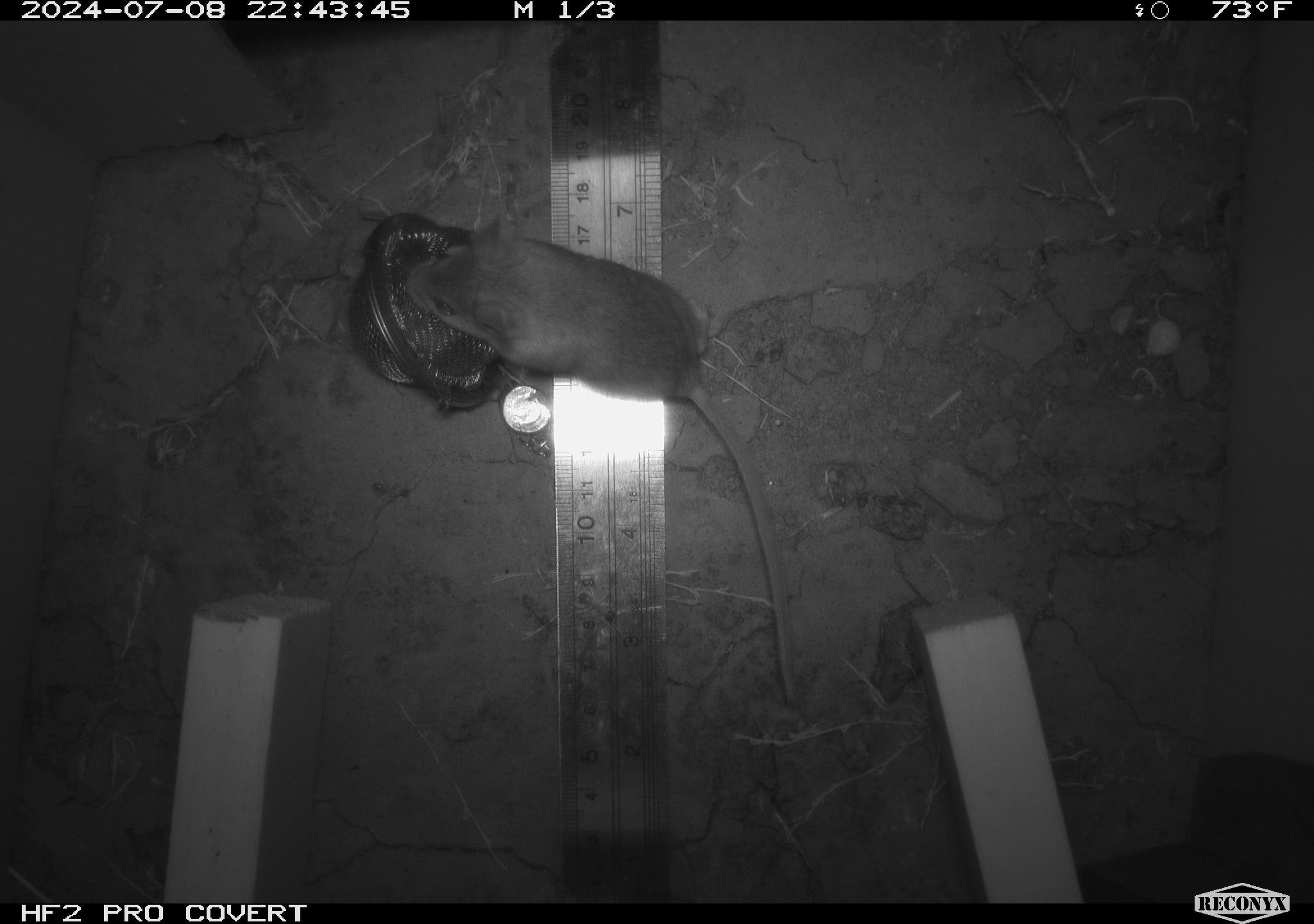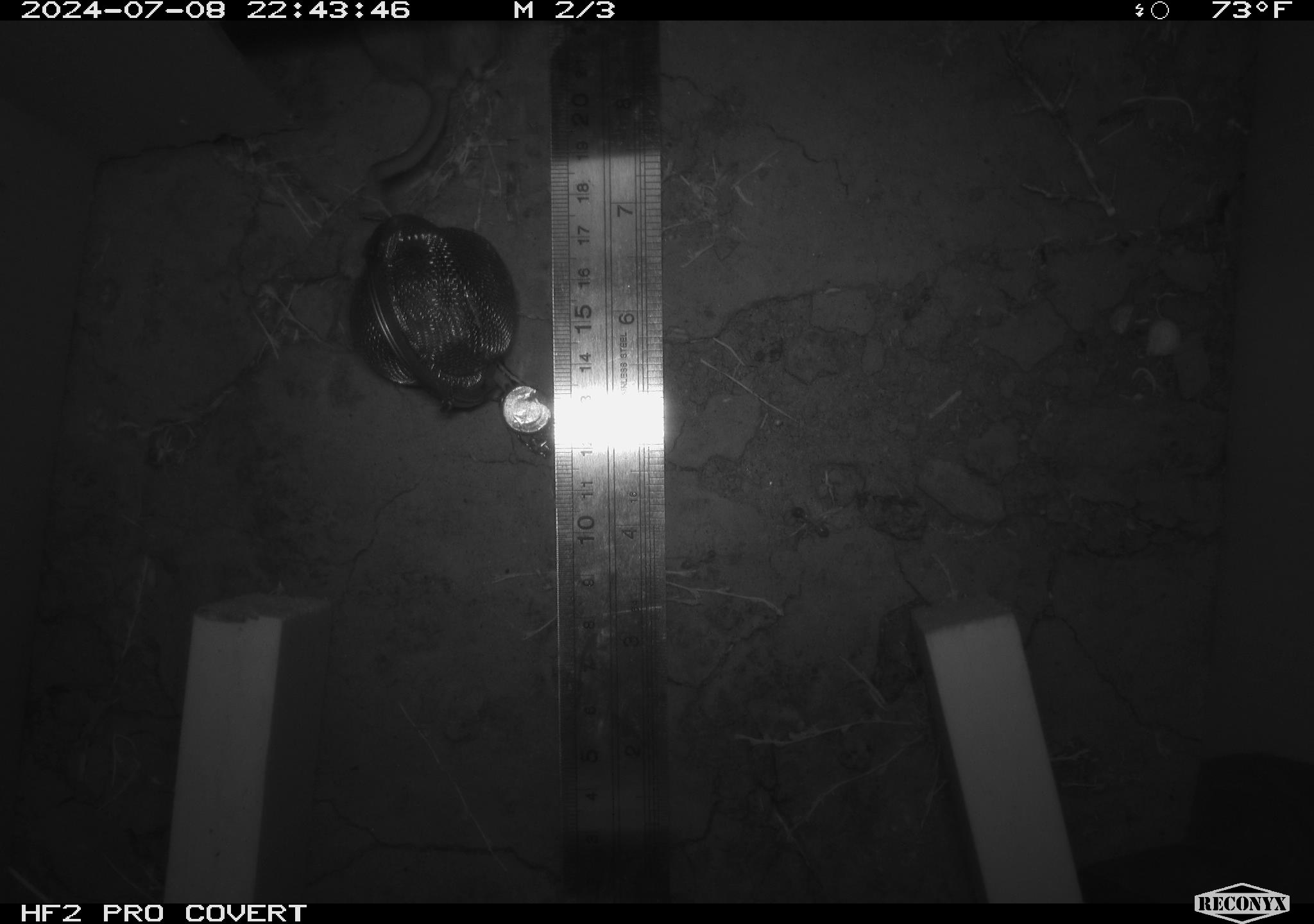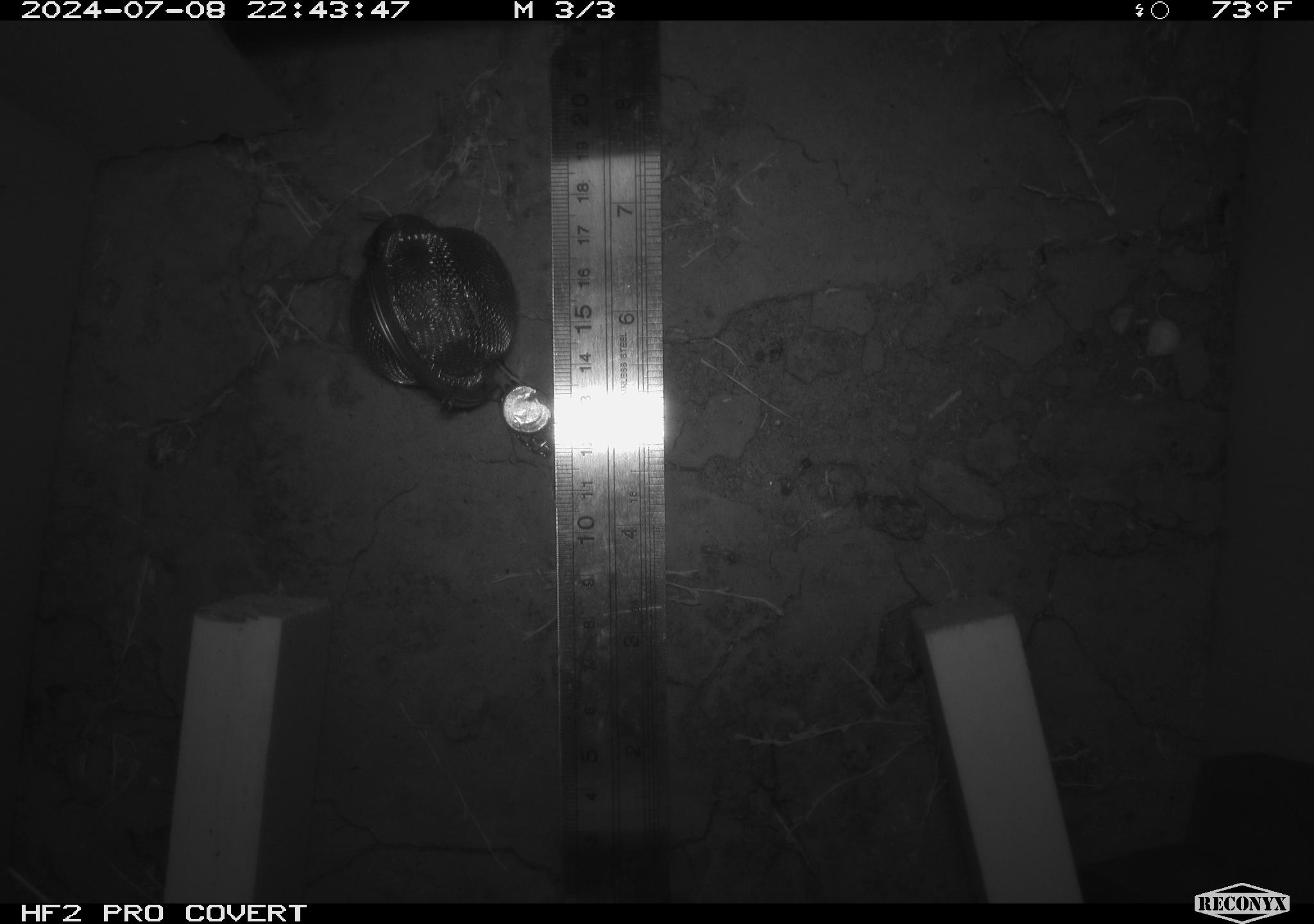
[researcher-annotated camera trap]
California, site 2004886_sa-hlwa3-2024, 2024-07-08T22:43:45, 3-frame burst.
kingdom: Animalia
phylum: Chordata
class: Mammalia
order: Rodentia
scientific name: Rodentia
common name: mouse species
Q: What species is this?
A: Mouse species (Rodentia).